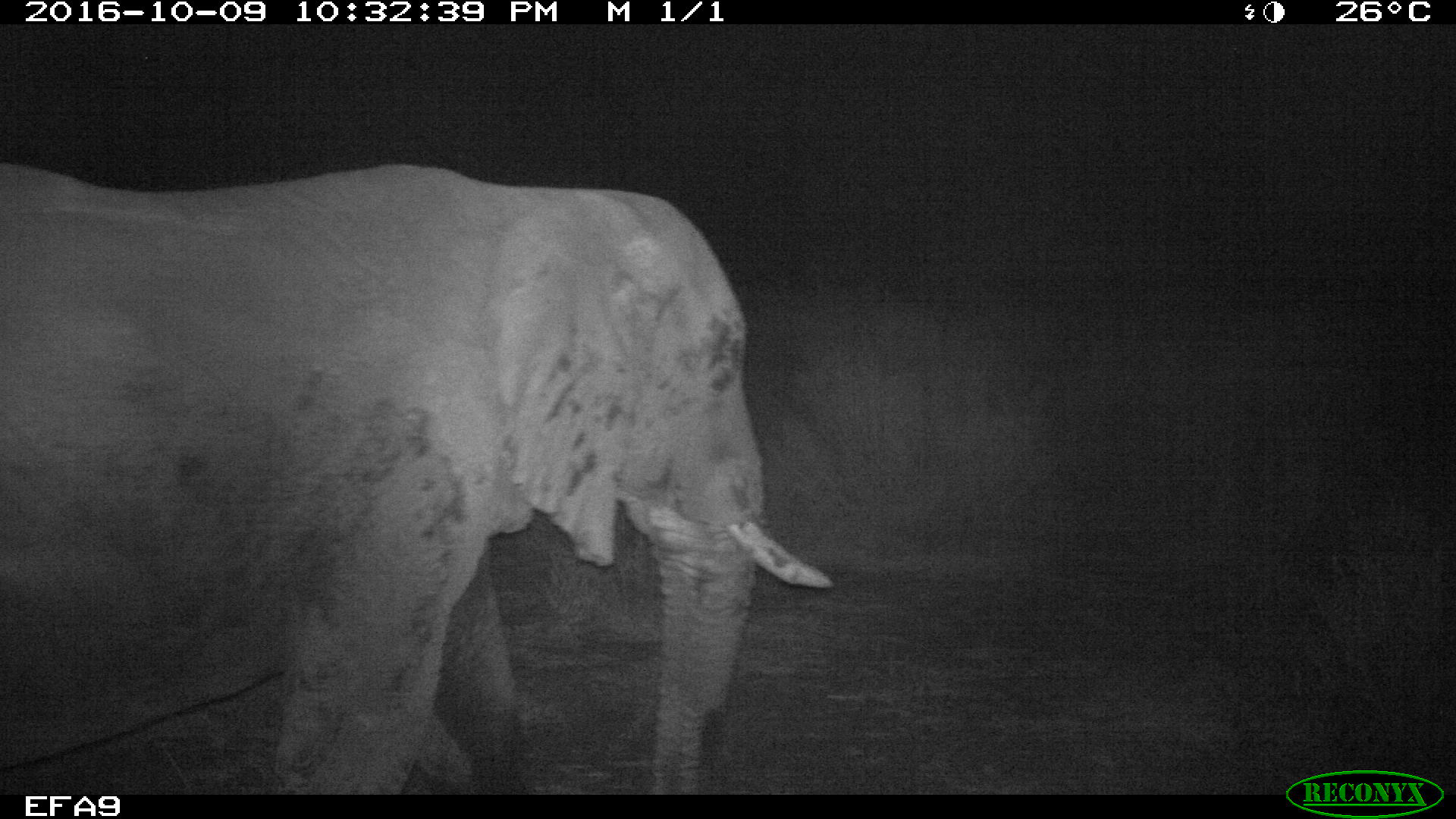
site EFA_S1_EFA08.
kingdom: Animalia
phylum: Chordata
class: Mammalia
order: Proboscidea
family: Elephantidae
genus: Loxodonta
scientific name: Loxodonta africana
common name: african bush elephant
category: elephant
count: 1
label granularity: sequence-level